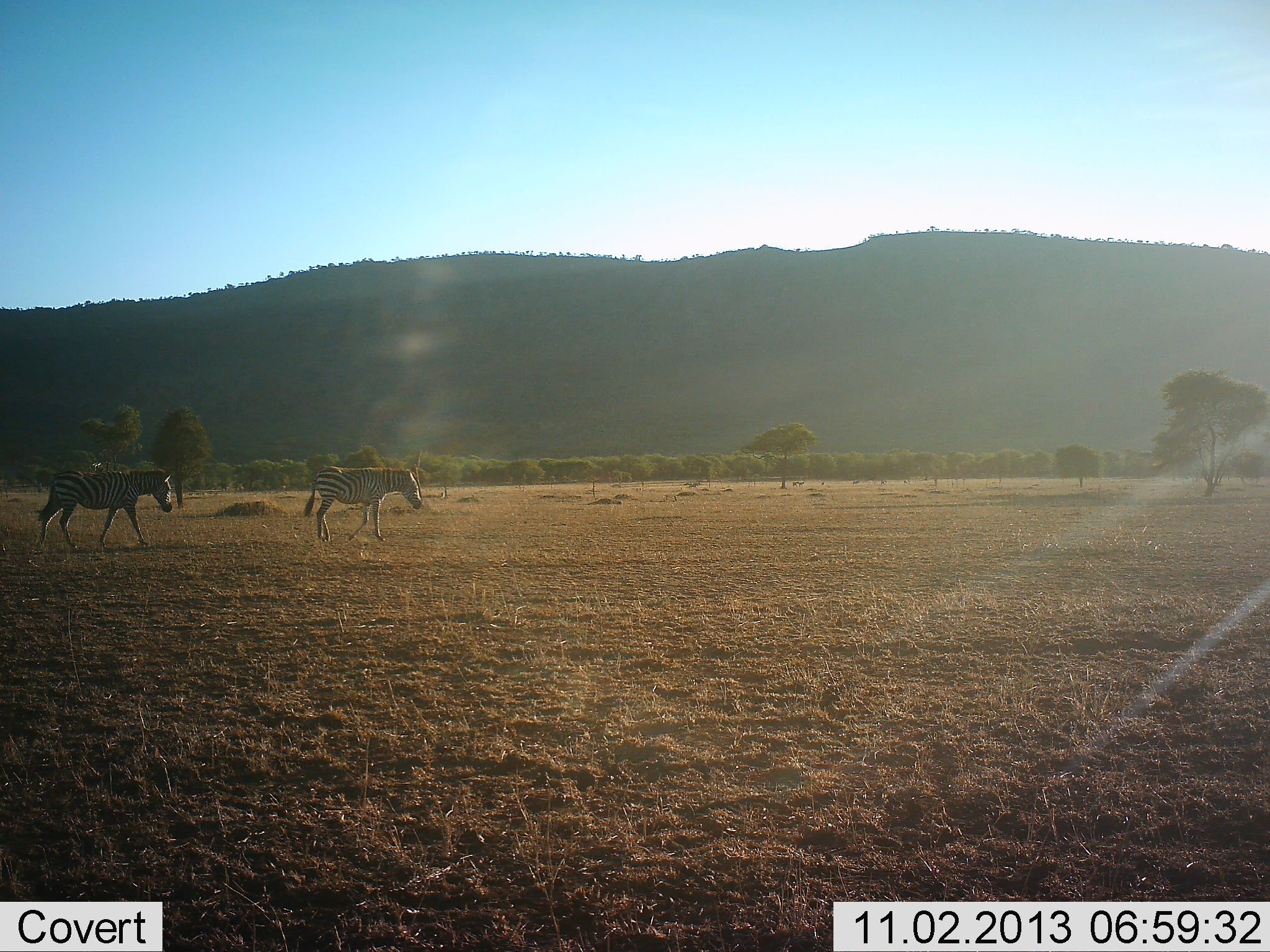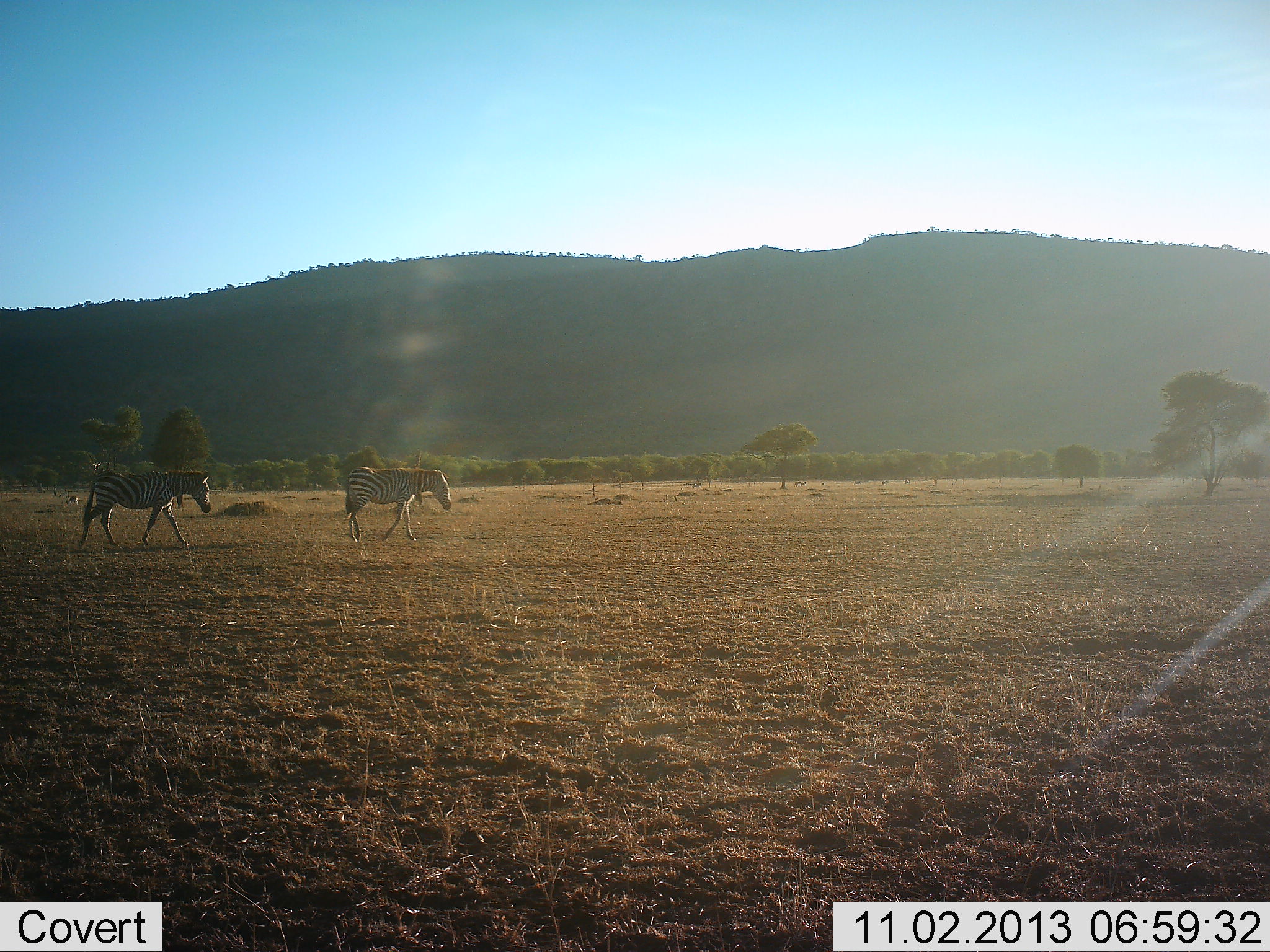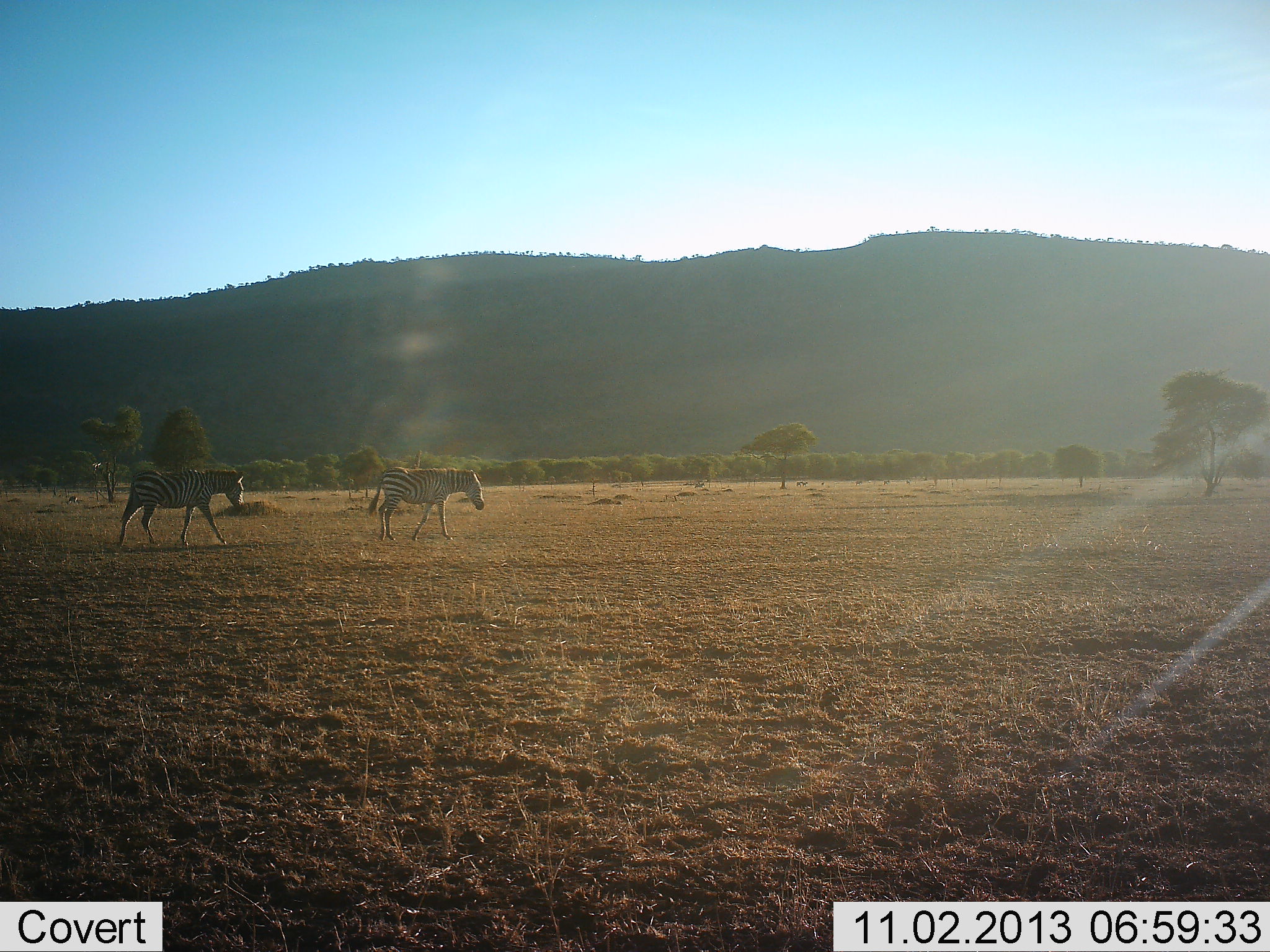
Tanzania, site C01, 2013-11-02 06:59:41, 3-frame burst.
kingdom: Animalia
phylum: Chordata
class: Mammalia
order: Perissodactyla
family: Equidae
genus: Equus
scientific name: Equus quagga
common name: plains zebra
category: zebra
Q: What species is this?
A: Zebra (plains zebra) (Equus quagga).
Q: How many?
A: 2.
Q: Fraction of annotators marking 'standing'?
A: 7%.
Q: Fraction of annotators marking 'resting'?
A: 0%.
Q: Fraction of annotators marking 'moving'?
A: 98%.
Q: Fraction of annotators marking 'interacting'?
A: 0%.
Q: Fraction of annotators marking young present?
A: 0%.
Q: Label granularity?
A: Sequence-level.